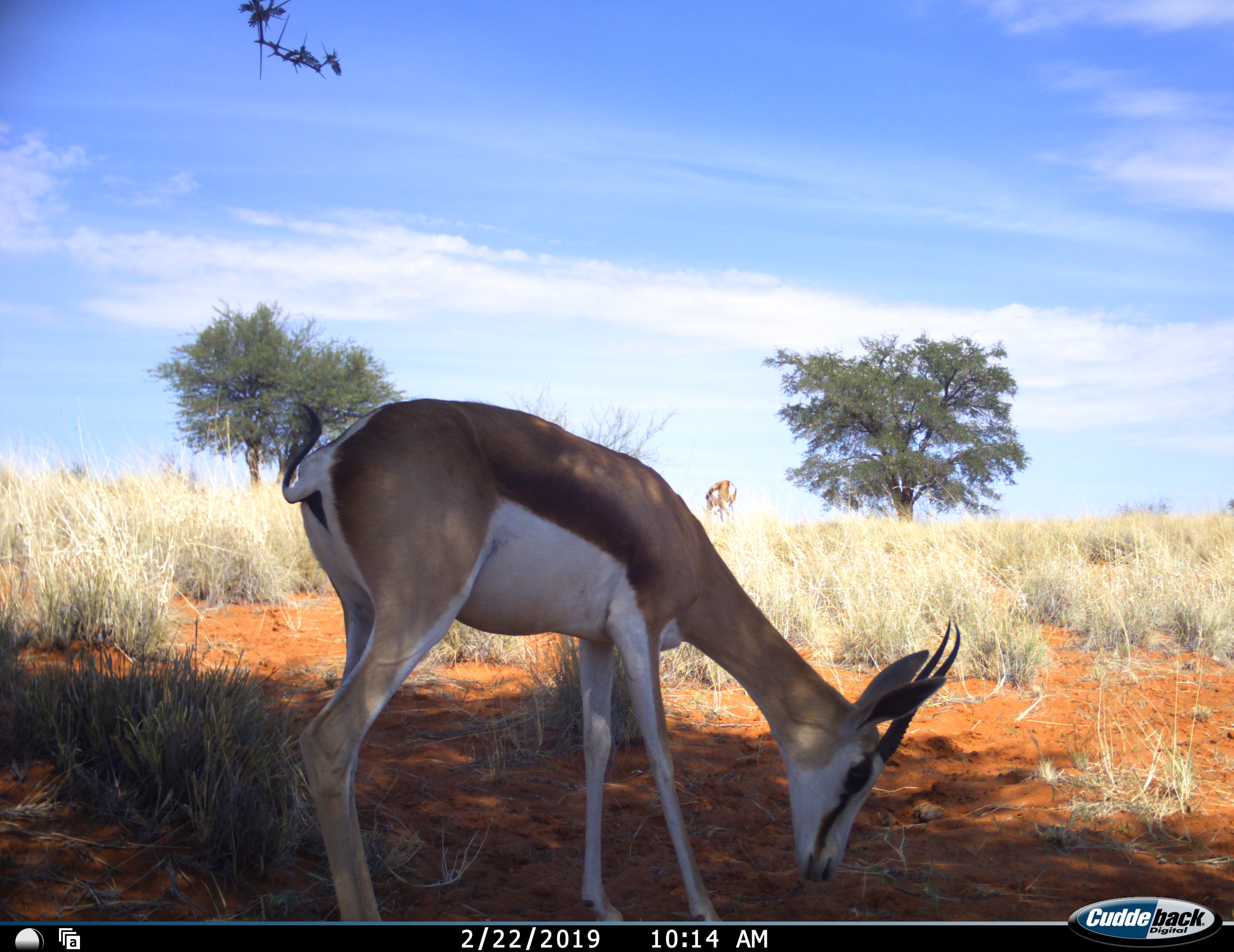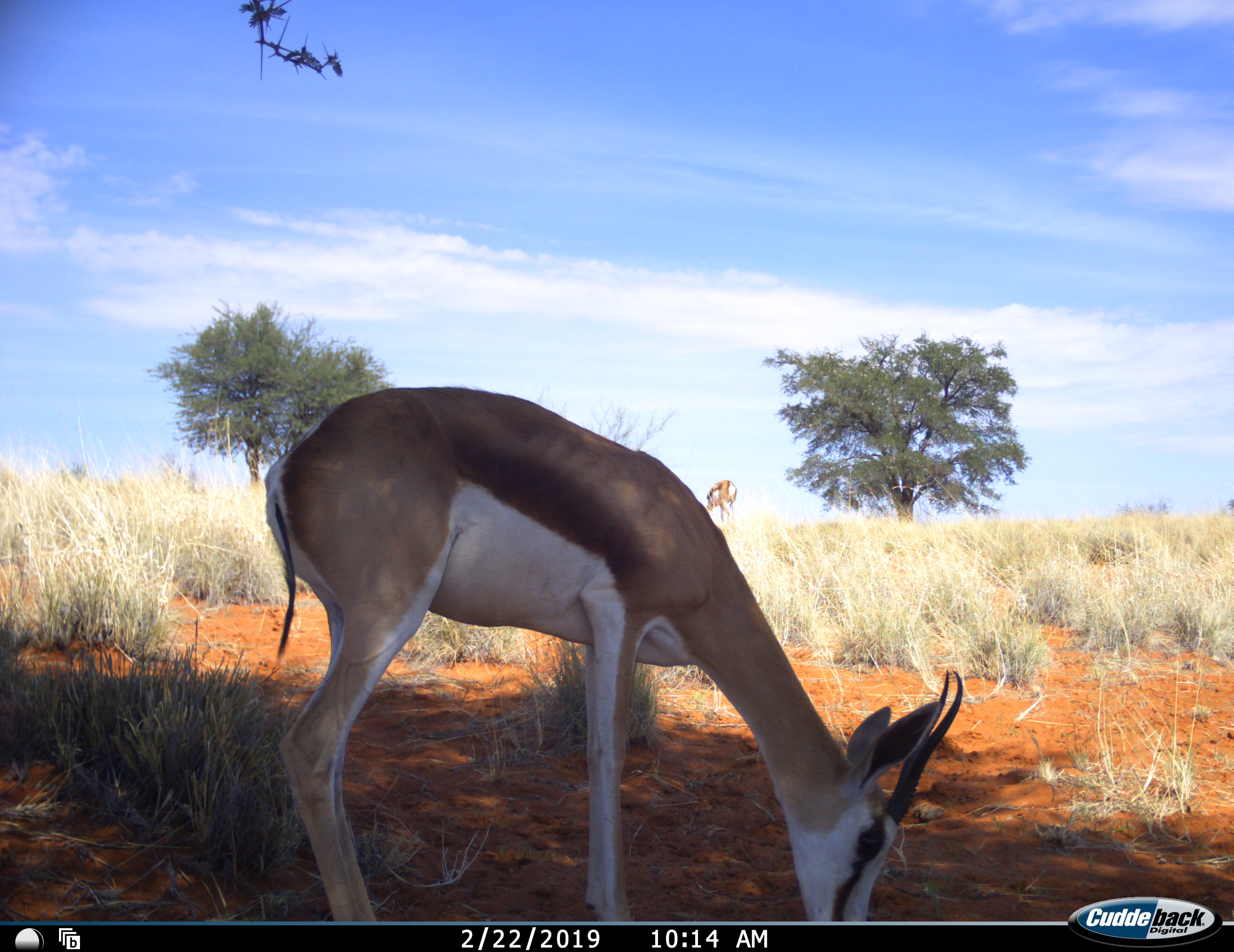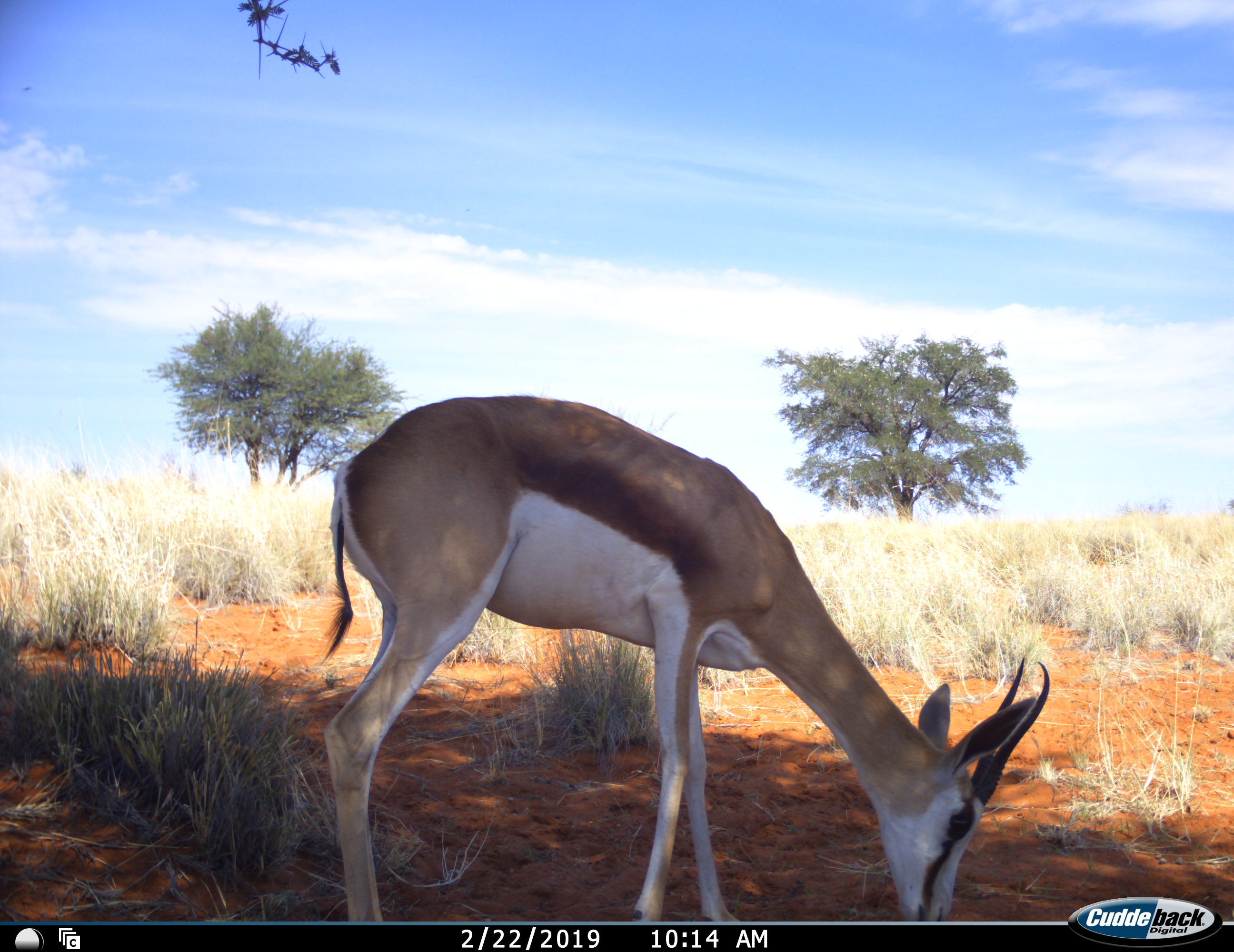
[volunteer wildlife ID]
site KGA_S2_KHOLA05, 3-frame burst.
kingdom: Animalia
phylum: Chordata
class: Mammalia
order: Artiodactyla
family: Bovidae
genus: Antidorcas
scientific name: Antidorcas marsupialis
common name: springbok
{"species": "springbok (Antidorcas marsupialis)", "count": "1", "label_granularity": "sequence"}